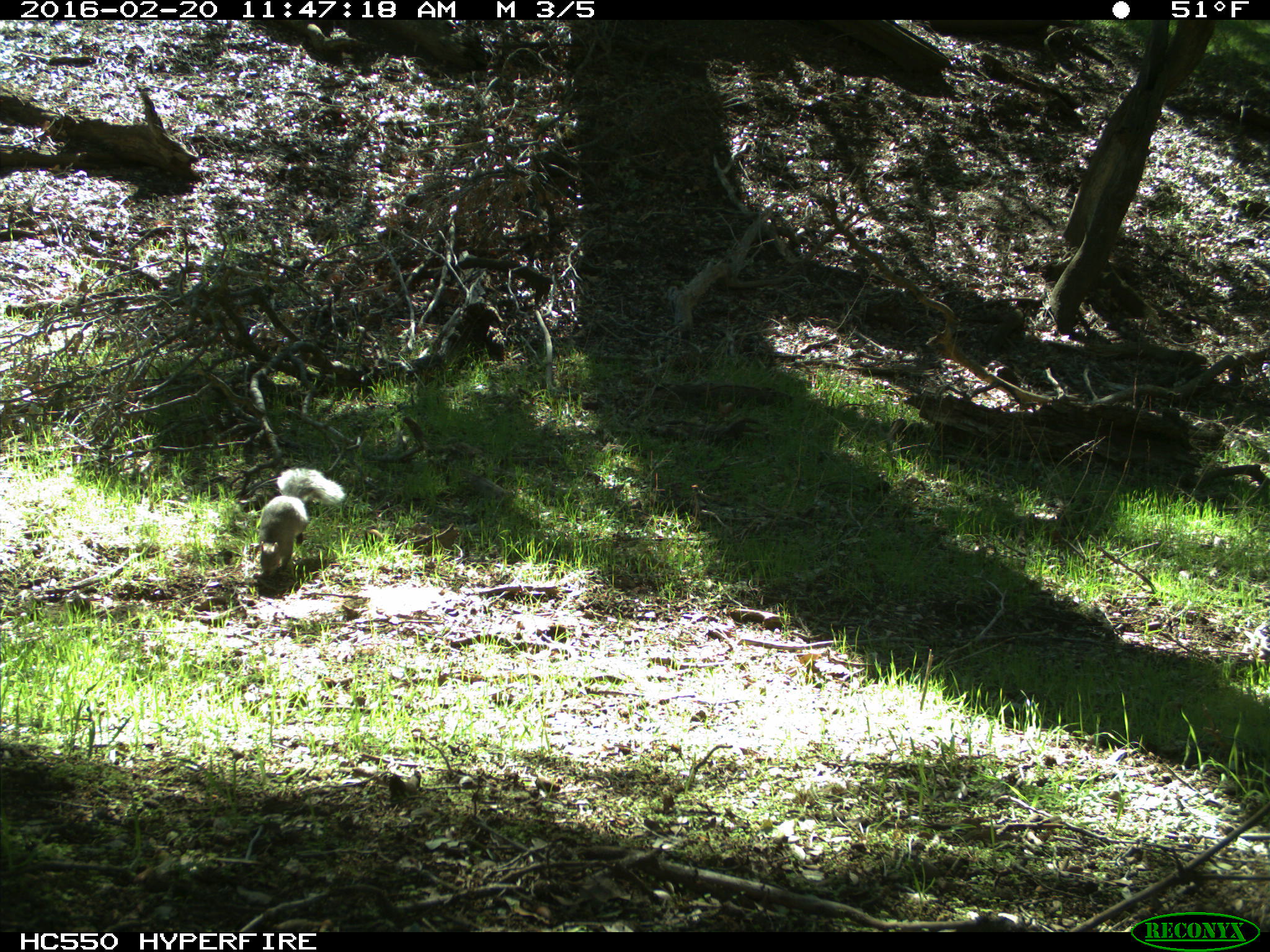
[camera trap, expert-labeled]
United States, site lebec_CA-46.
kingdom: Animalia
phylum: Chordata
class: Mammalia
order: Rodentia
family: Sciuridae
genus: Sciurus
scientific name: Sciurus carolinensis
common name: eastern gray squirrel